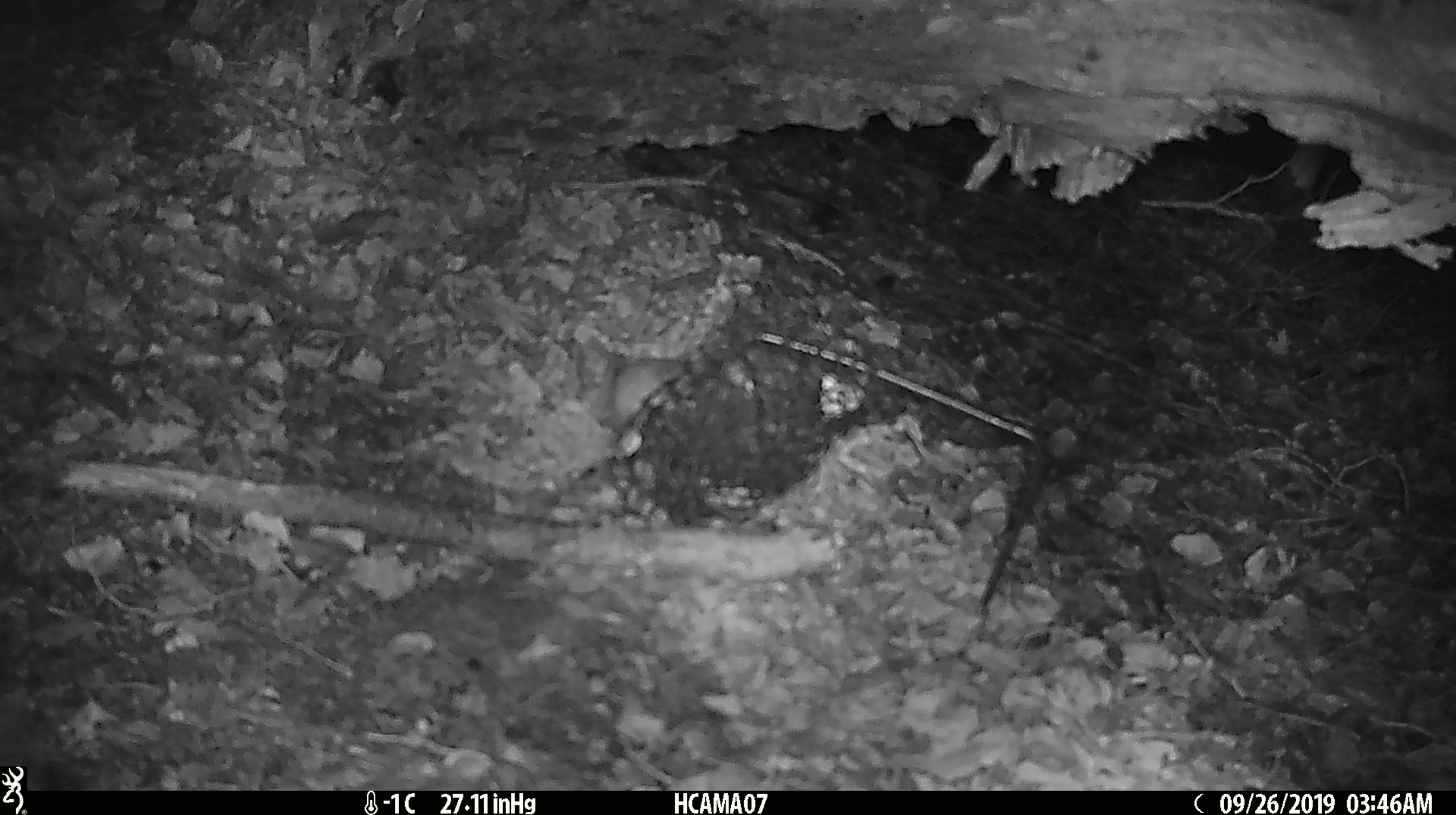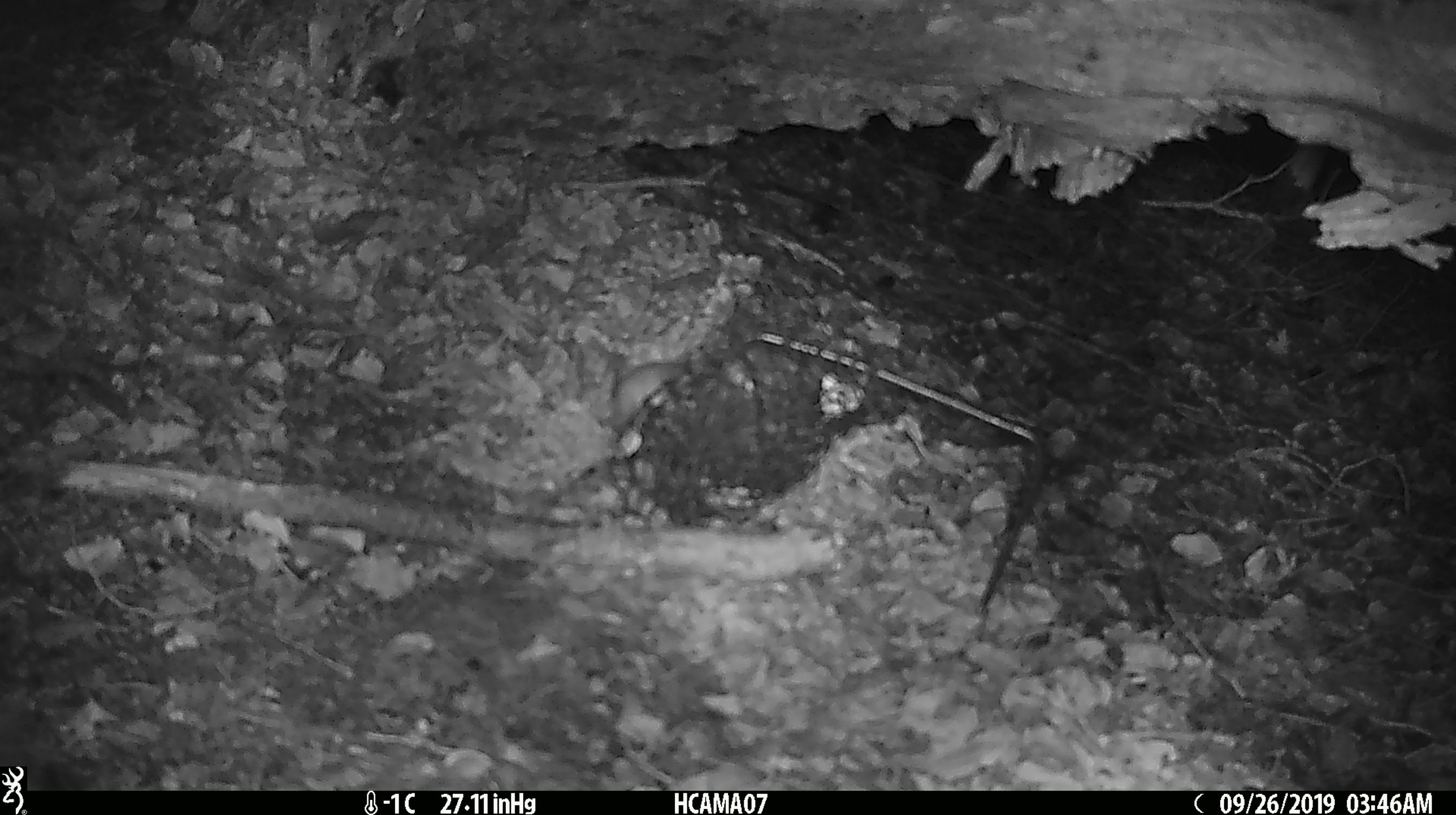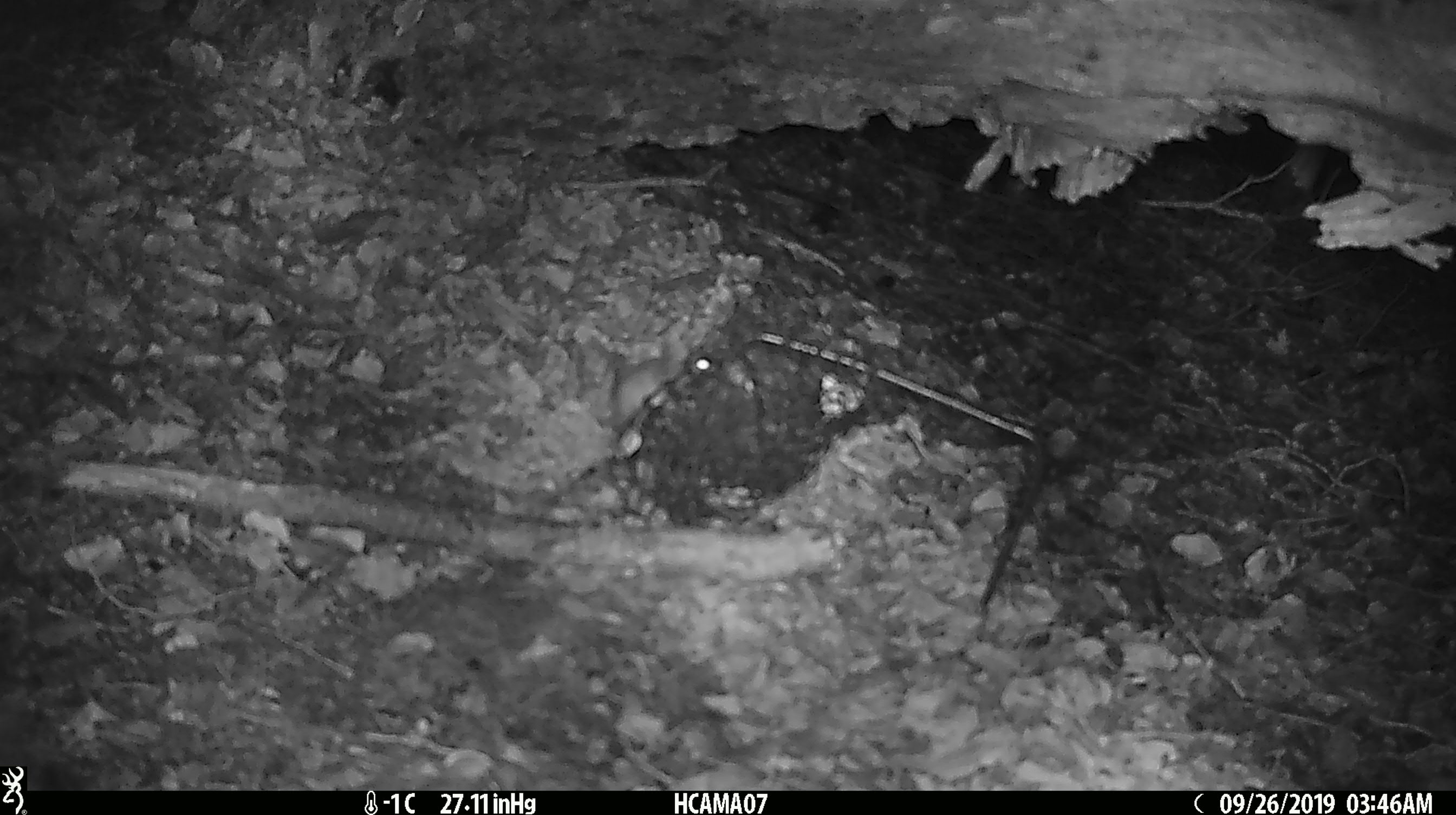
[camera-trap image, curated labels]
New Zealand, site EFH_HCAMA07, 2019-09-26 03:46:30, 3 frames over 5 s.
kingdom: Animalia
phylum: Chordata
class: Mammalia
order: Rodentia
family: Muridae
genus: Mus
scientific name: Mus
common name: mouse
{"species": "mouse (Mus)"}